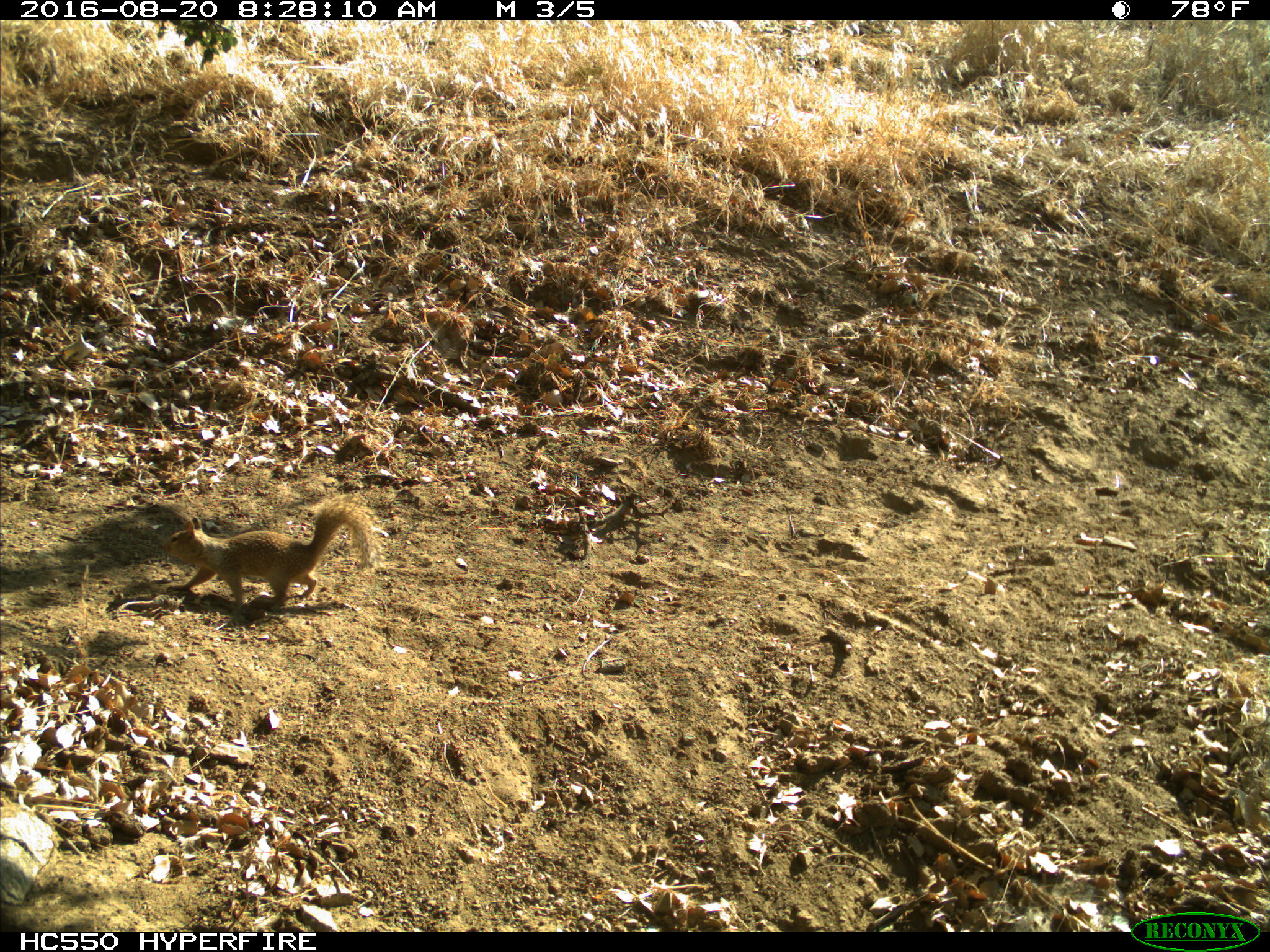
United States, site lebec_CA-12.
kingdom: Animalia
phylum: Chordata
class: Mammalia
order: Rodentia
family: Sciuridae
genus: Otospermophilus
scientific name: Otospermophilus beecheyi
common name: california ground squirrel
Otospermophilus beecheyi (california ground squirrel).